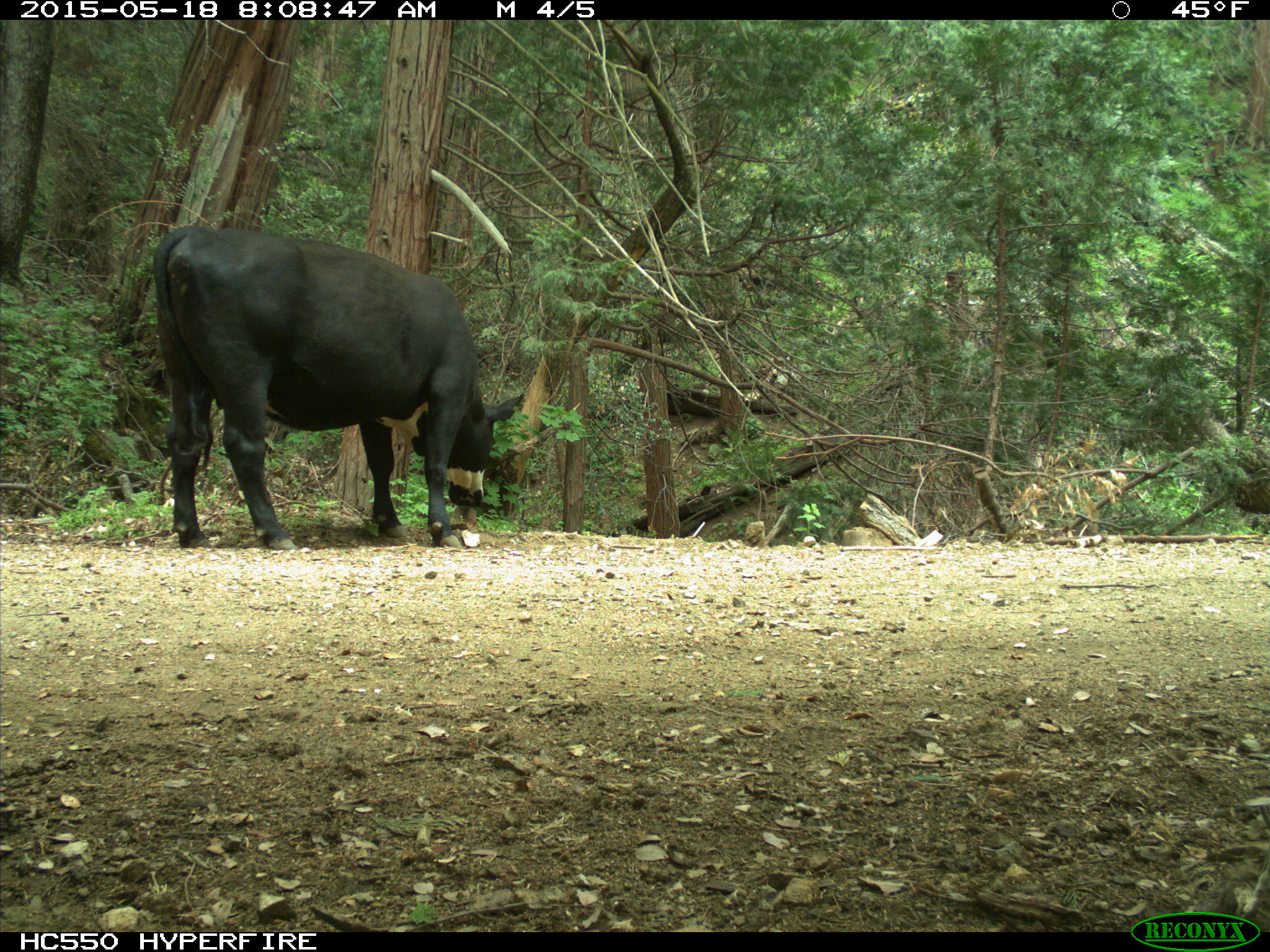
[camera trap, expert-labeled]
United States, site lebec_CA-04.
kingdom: Animalia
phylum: Chordata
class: Mammalia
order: Artiodactyla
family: Bovidae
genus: Bos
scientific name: Bos taurus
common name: domestic cow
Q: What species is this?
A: Bos taurus (domestic cow).